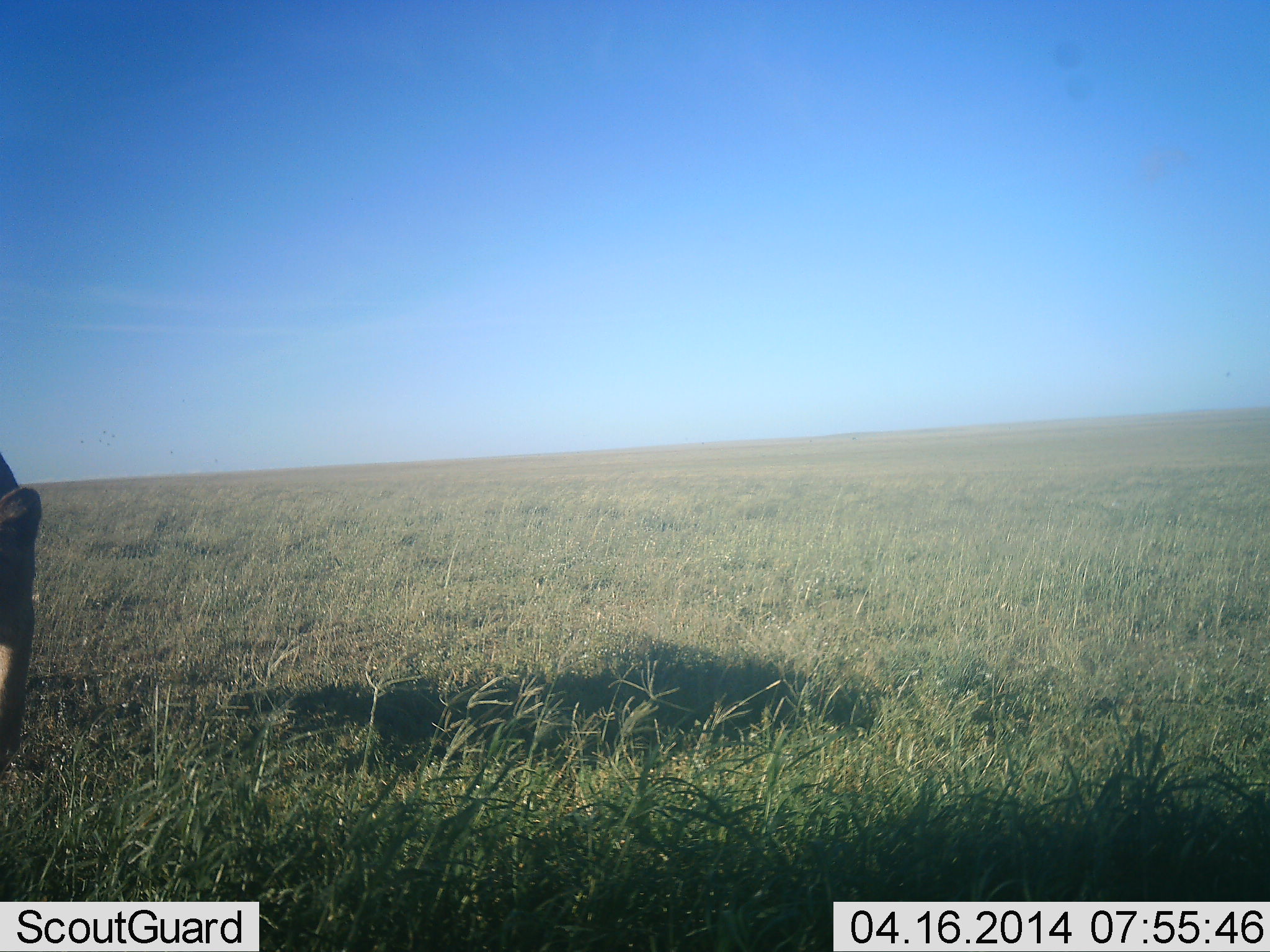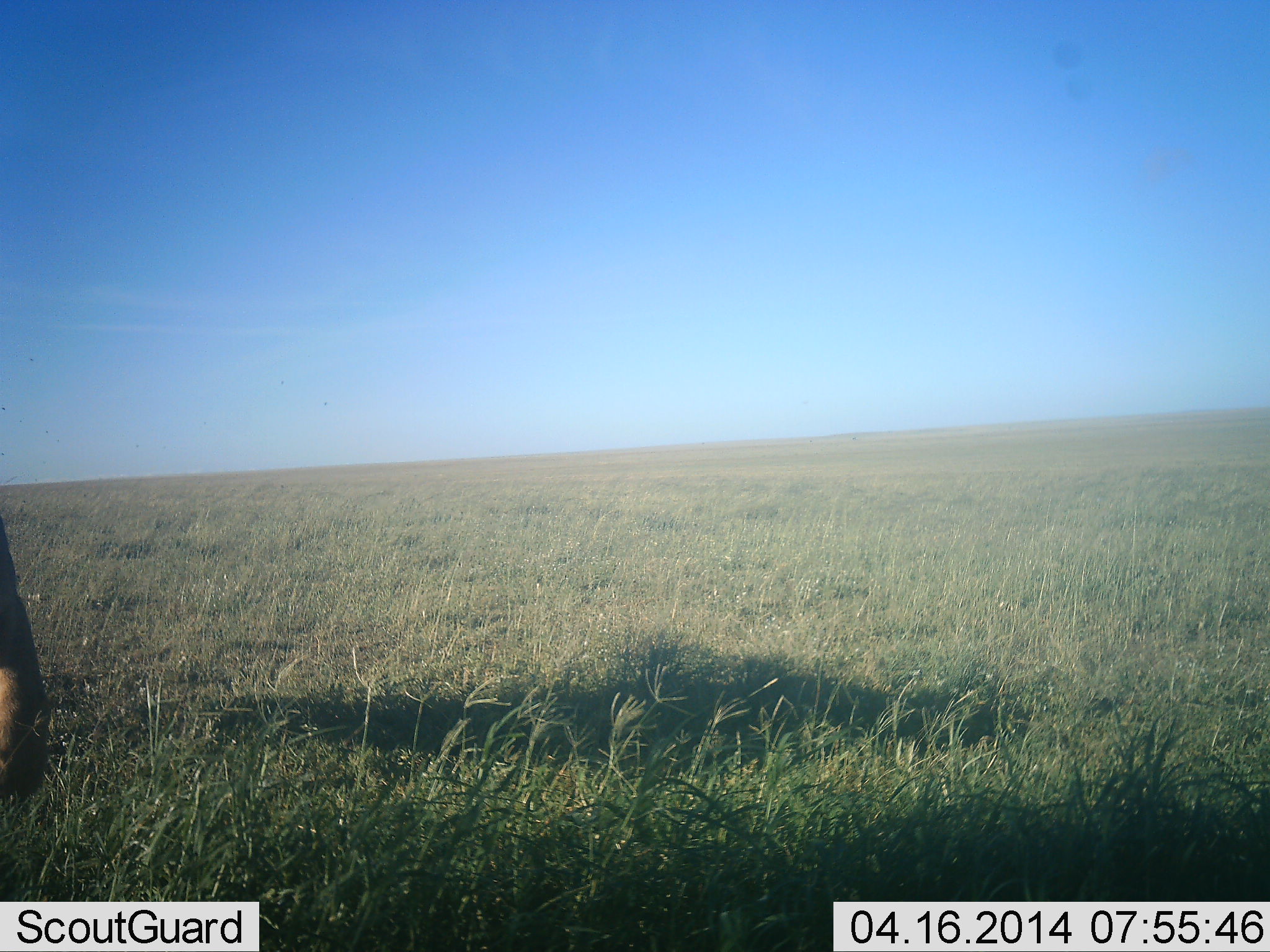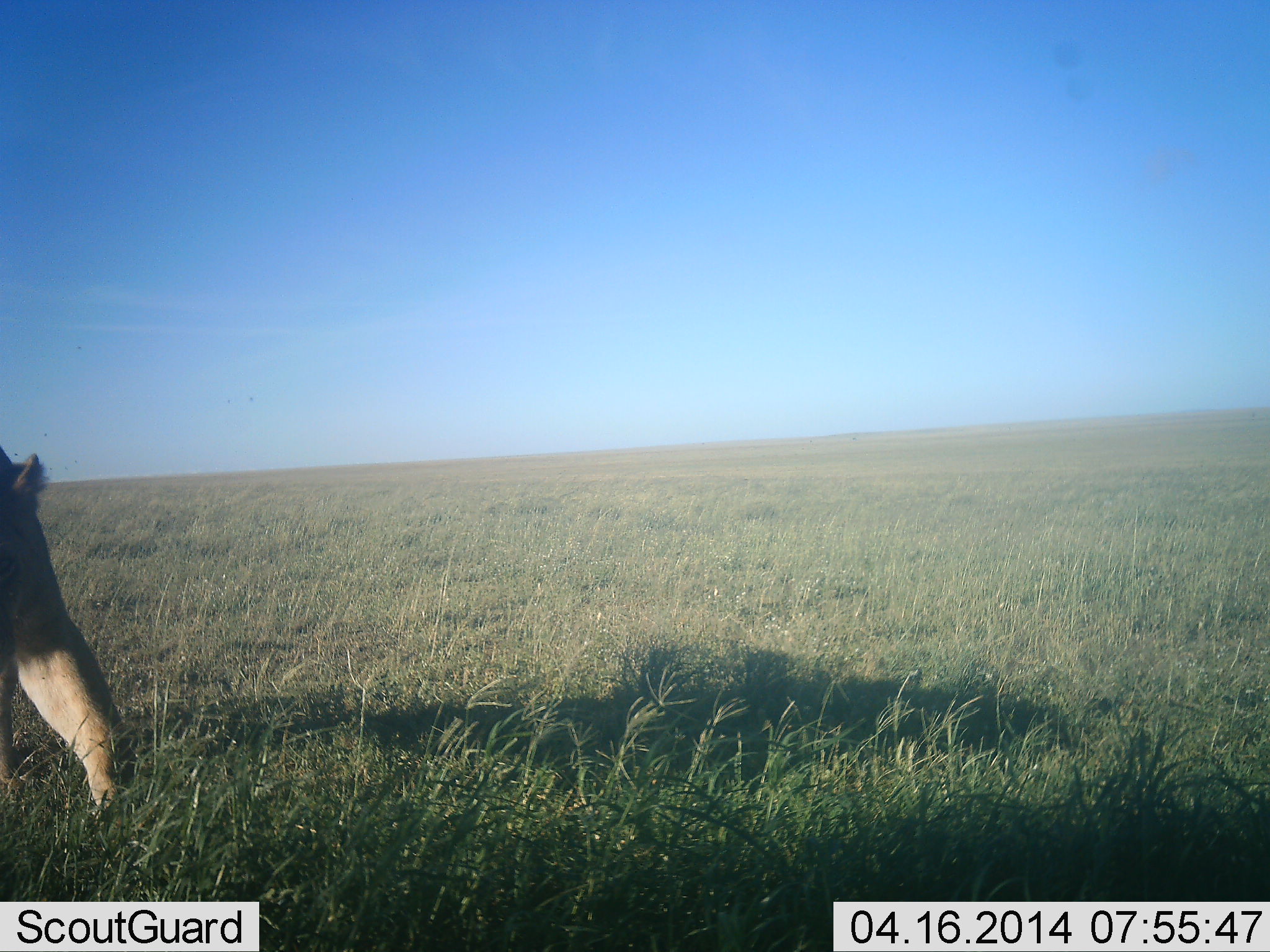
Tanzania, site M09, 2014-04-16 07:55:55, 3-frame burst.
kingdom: Animalia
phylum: Chordata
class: Mammalia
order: Carnivora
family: Felidae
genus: Panthera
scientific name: Panthera leo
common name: lion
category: lionfemale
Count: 1.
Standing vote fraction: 20%.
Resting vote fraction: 0%.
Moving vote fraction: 90%.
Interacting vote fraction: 0%.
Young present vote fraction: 0%.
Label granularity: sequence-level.